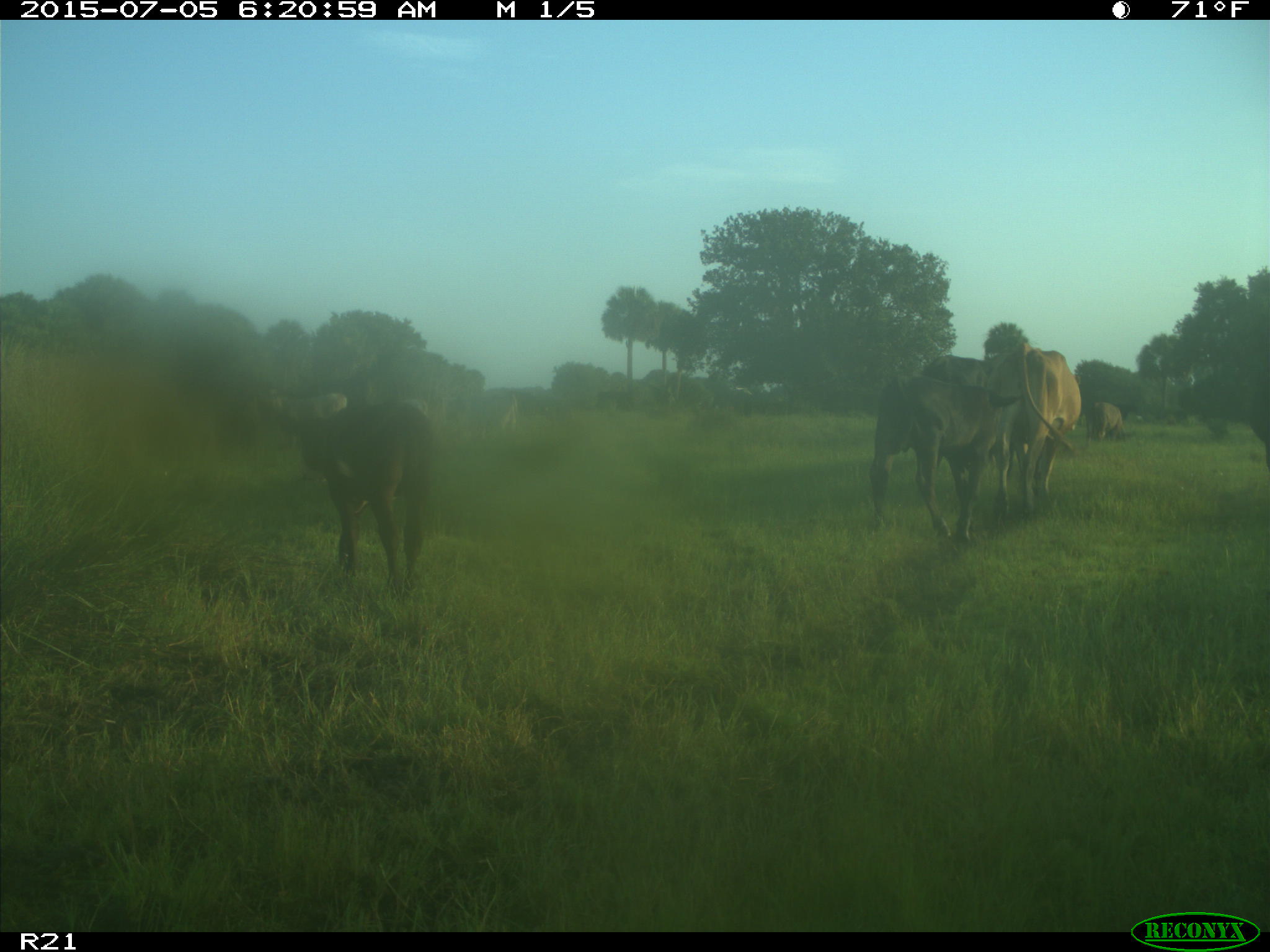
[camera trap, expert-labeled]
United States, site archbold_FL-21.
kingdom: Animalia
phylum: Chordata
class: Mammalia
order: Artiodactyla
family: Bovidae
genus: Bos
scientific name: Bos taurus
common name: domestic cow